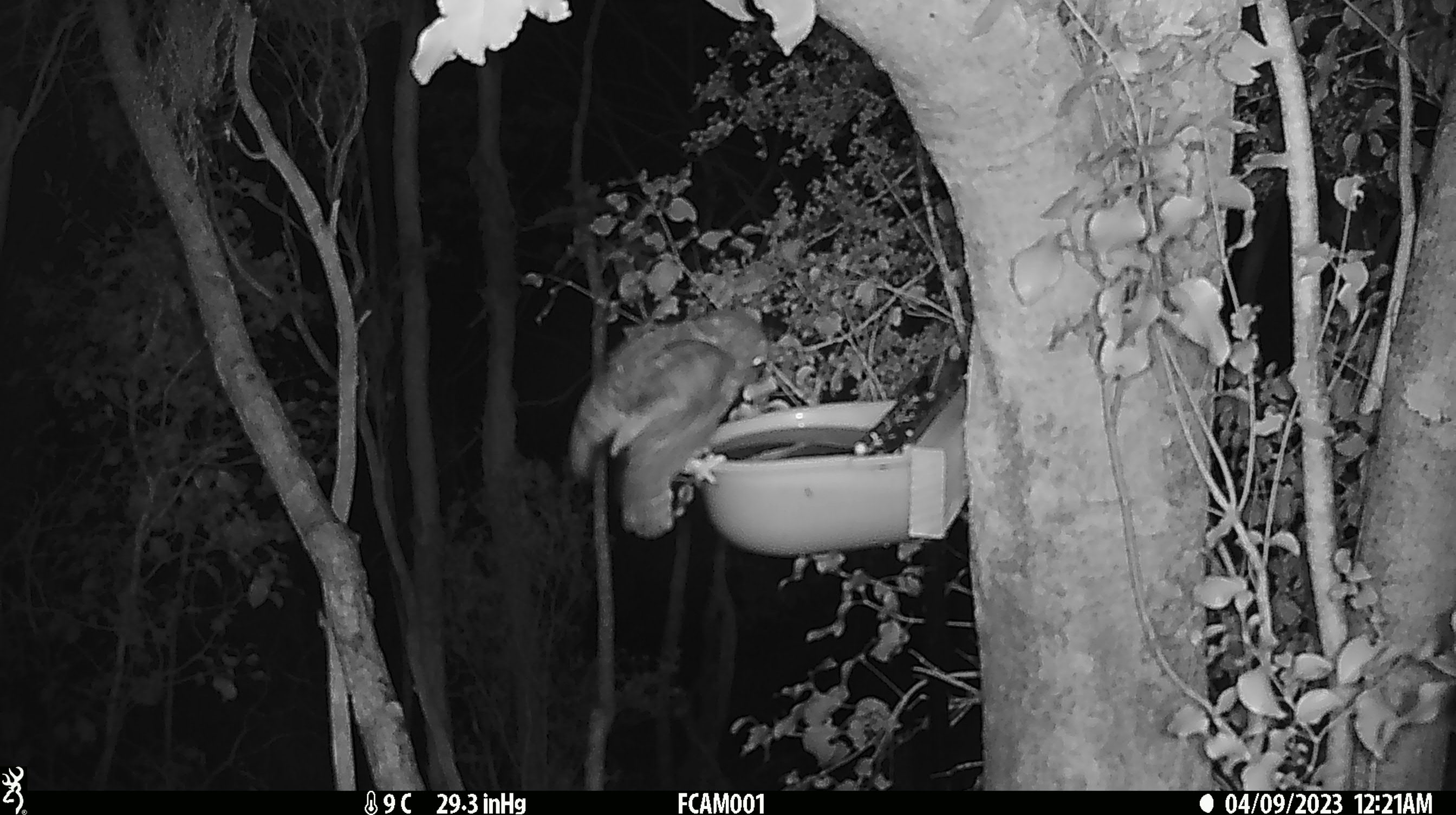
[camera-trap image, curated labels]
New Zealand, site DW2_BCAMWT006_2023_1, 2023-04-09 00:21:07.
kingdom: Animalia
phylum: Chordata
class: Aves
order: Strigiformes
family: Strigidae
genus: Ninox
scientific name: Ninox novaeseelandiae novaeseelandiae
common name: morepork